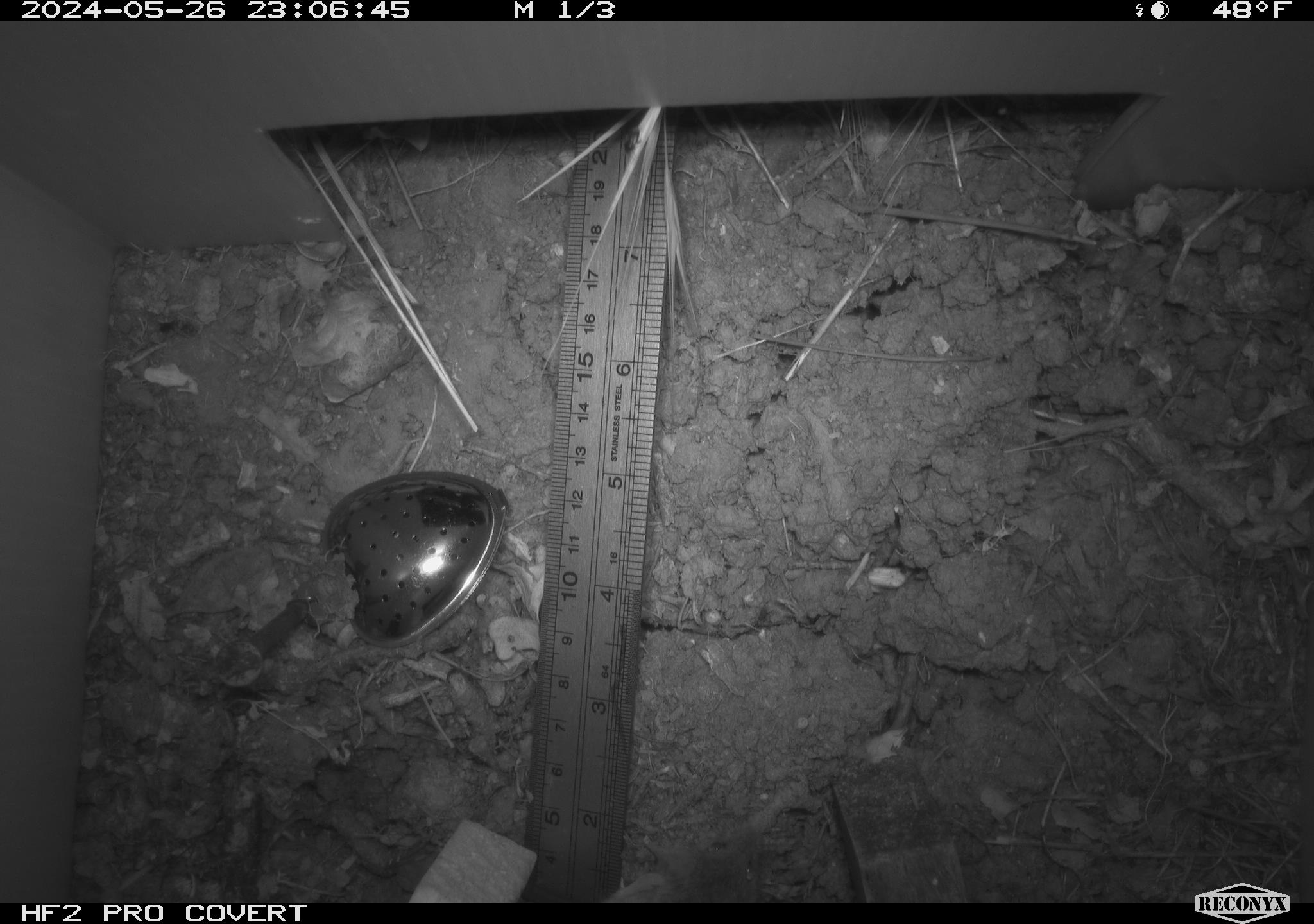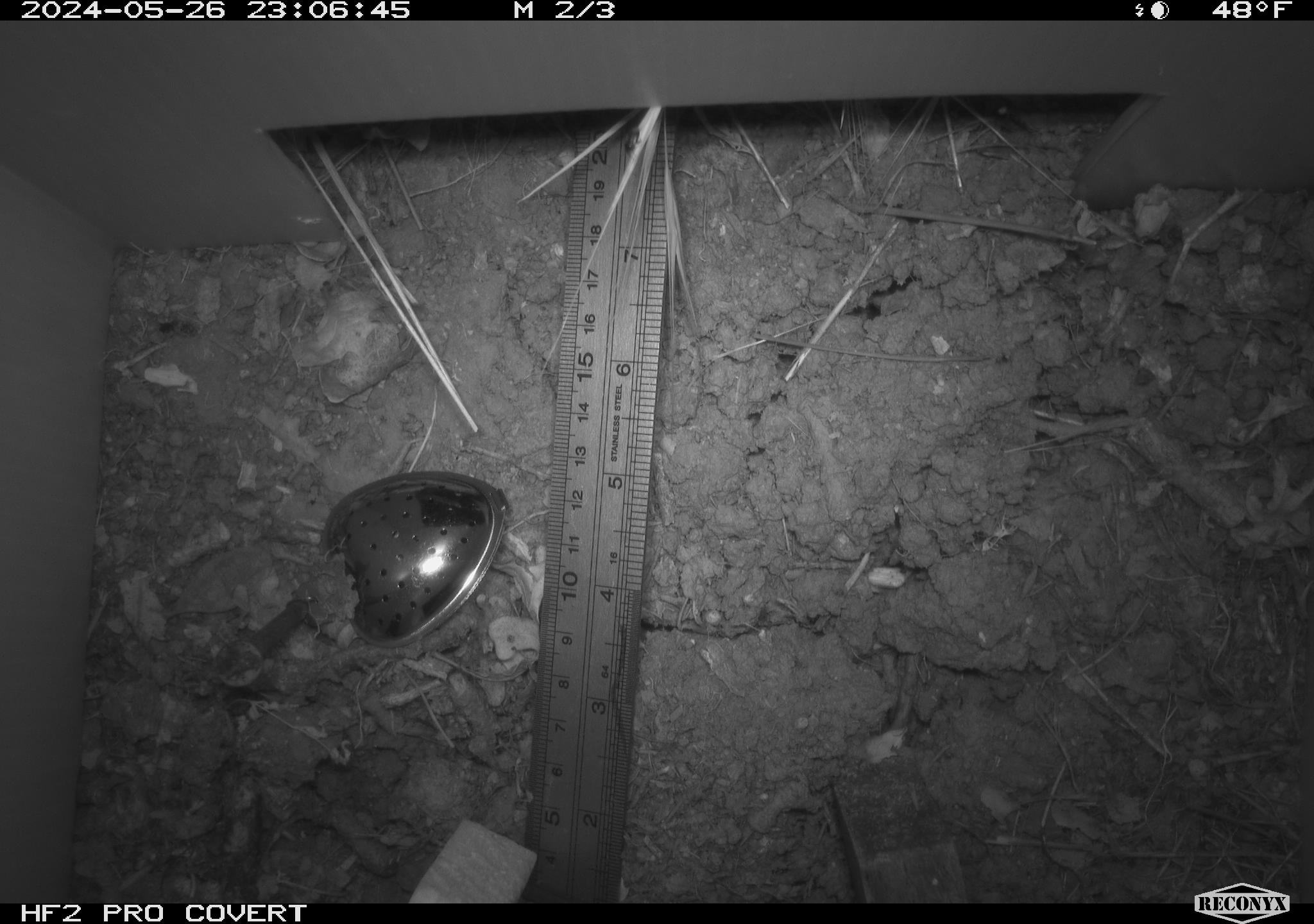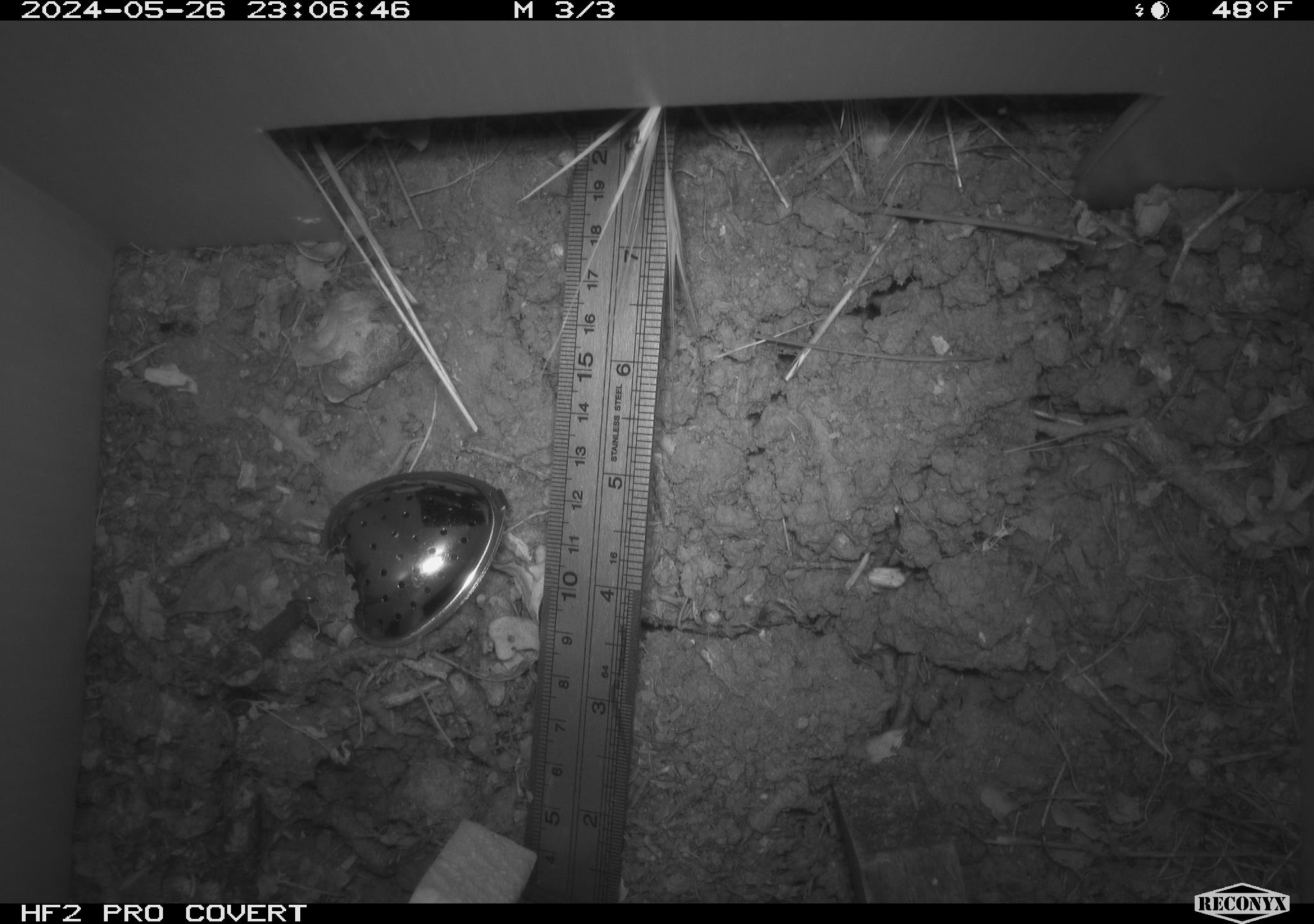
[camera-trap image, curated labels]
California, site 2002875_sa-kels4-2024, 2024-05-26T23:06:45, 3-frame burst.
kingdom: Animalia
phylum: Chordata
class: Mammalia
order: Rodentia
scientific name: Rodentia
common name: rodent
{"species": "rodent (Rodentia)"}